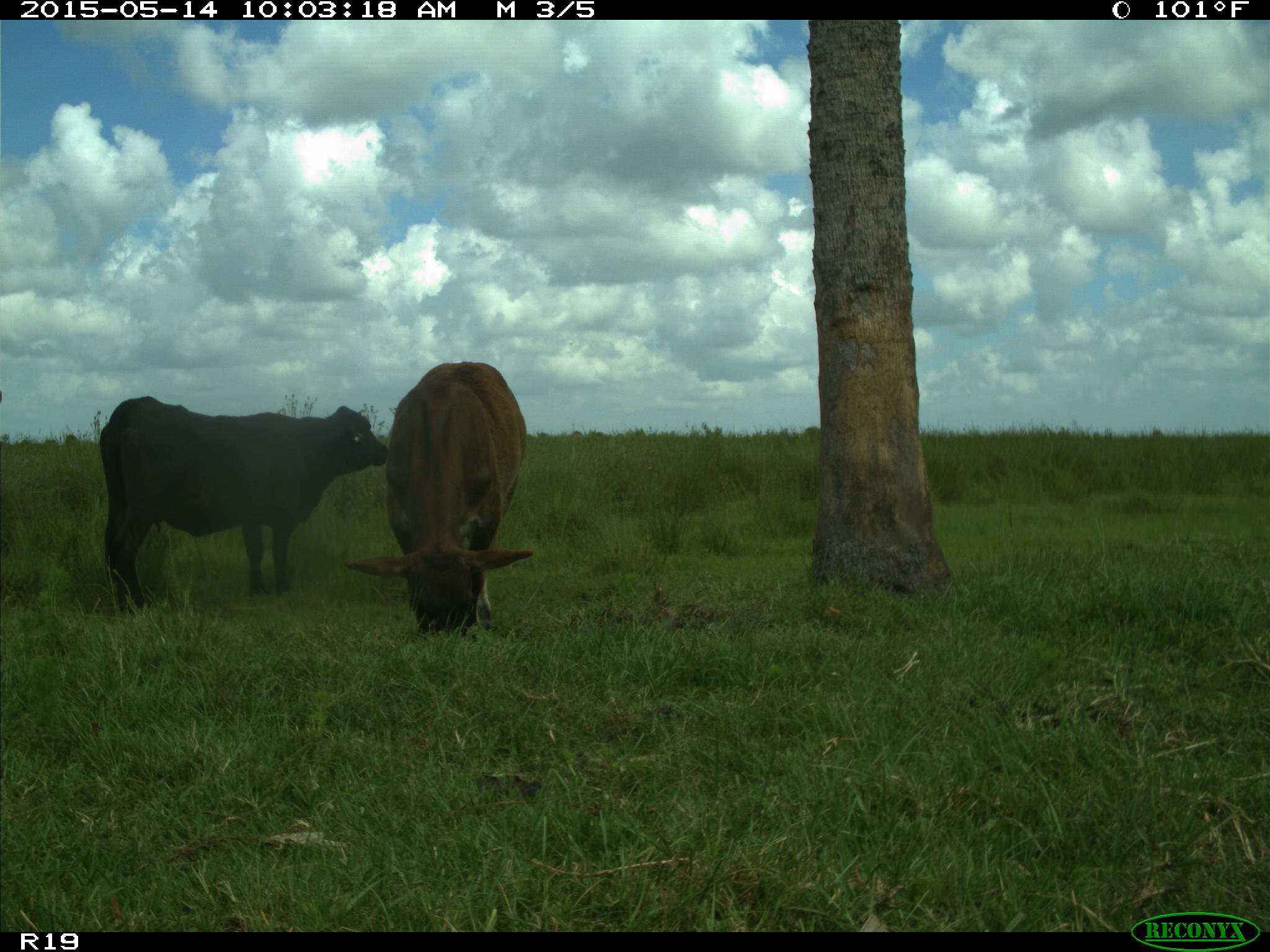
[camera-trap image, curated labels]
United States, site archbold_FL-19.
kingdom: Animalia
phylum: Chordata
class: Mammalia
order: Artiodactyla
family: Bovidae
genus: Bos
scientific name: Bos taurus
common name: domestic cow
Bos taurus (domestic cow).